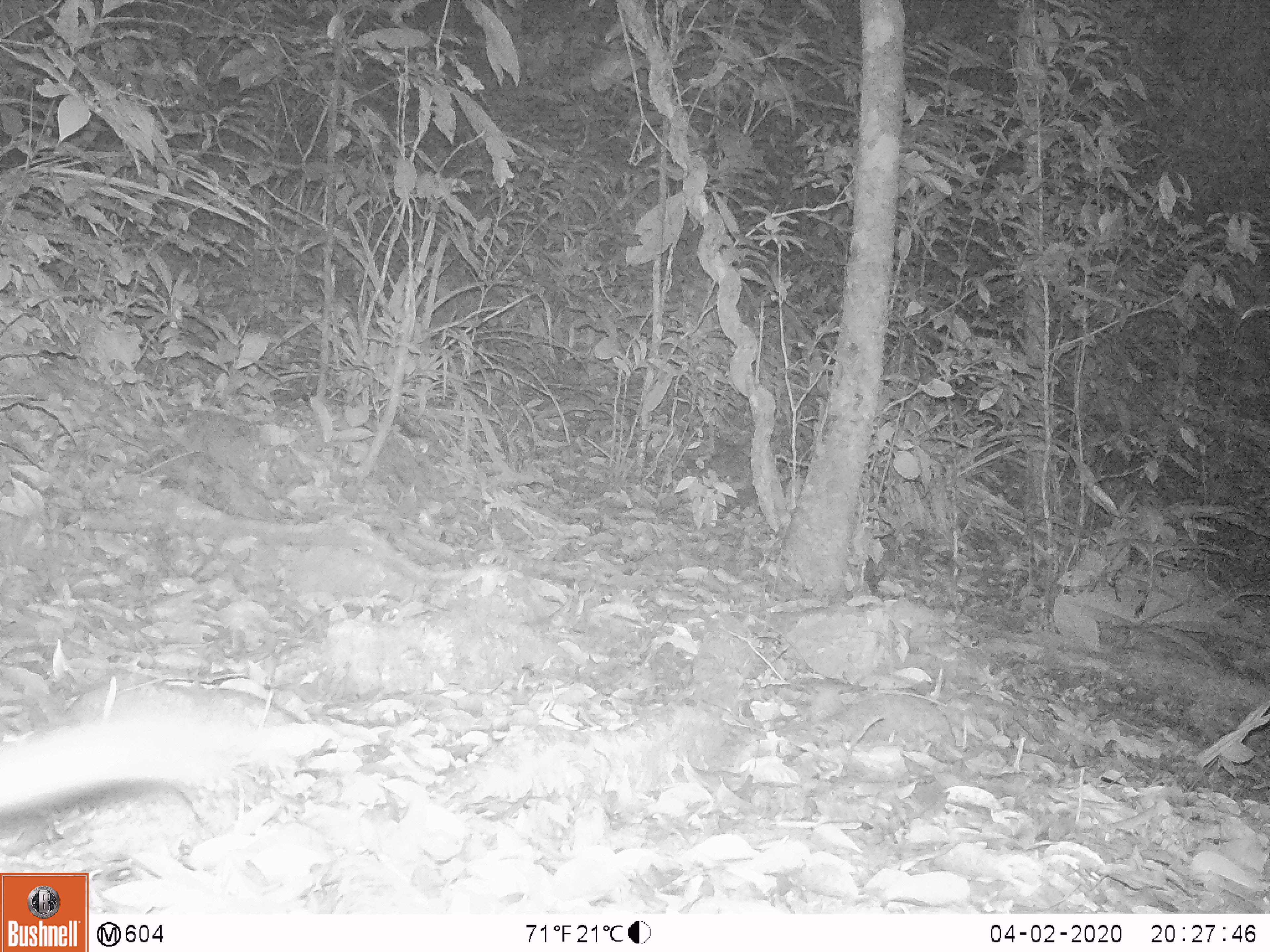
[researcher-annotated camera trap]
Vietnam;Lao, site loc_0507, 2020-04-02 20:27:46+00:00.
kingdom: Animalia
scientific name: Animalia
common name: animal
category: unidentified animal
Unidentified animal (animal) (Animalia). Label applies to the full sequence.